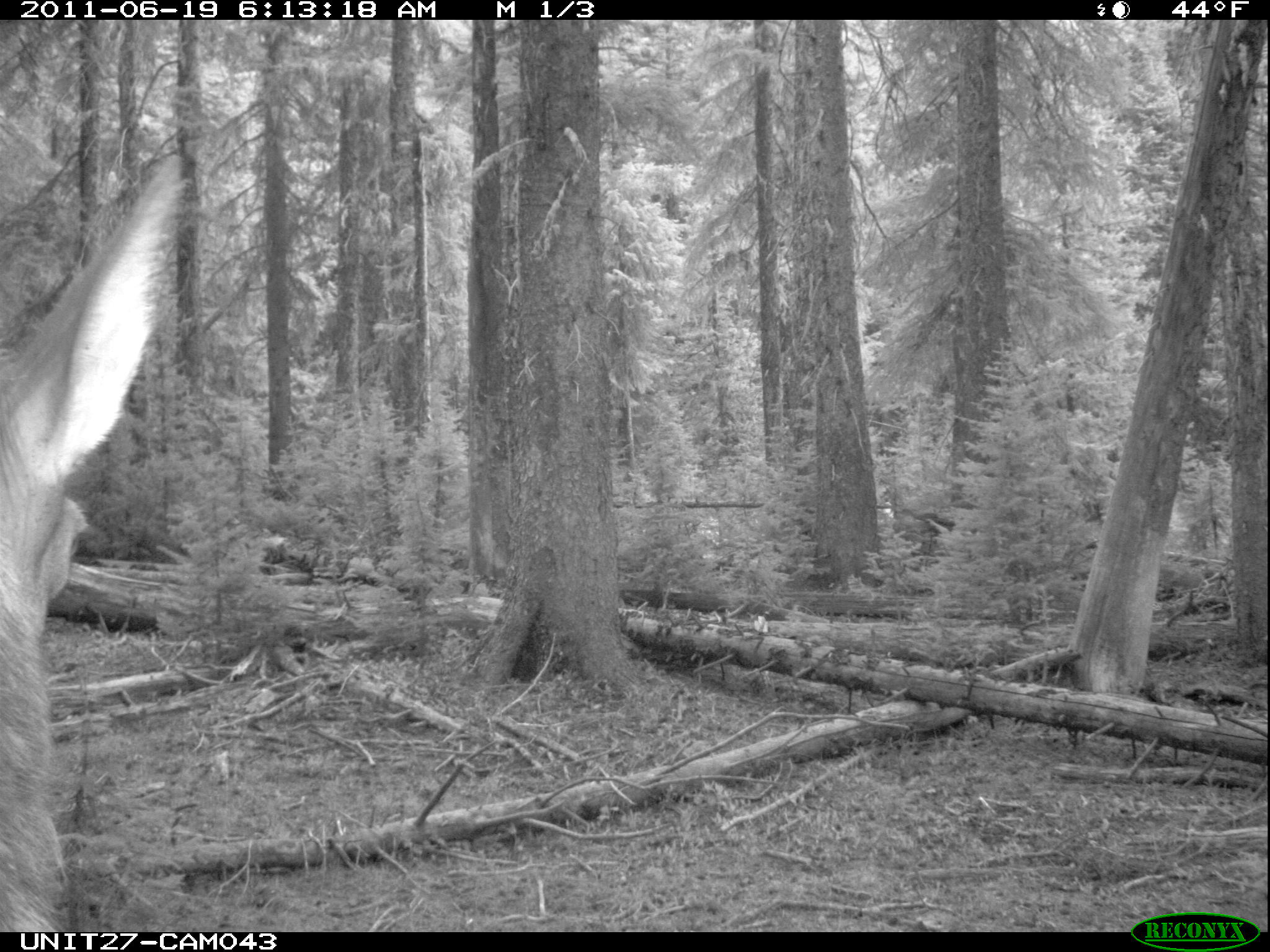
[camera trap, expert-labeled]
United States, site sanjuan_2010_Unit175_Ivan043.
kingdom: Animalia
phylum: Chordata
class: Mammalia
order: Artiodactyla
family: Cervidae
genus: Cervus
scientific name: Cervus elaphus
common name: red deer